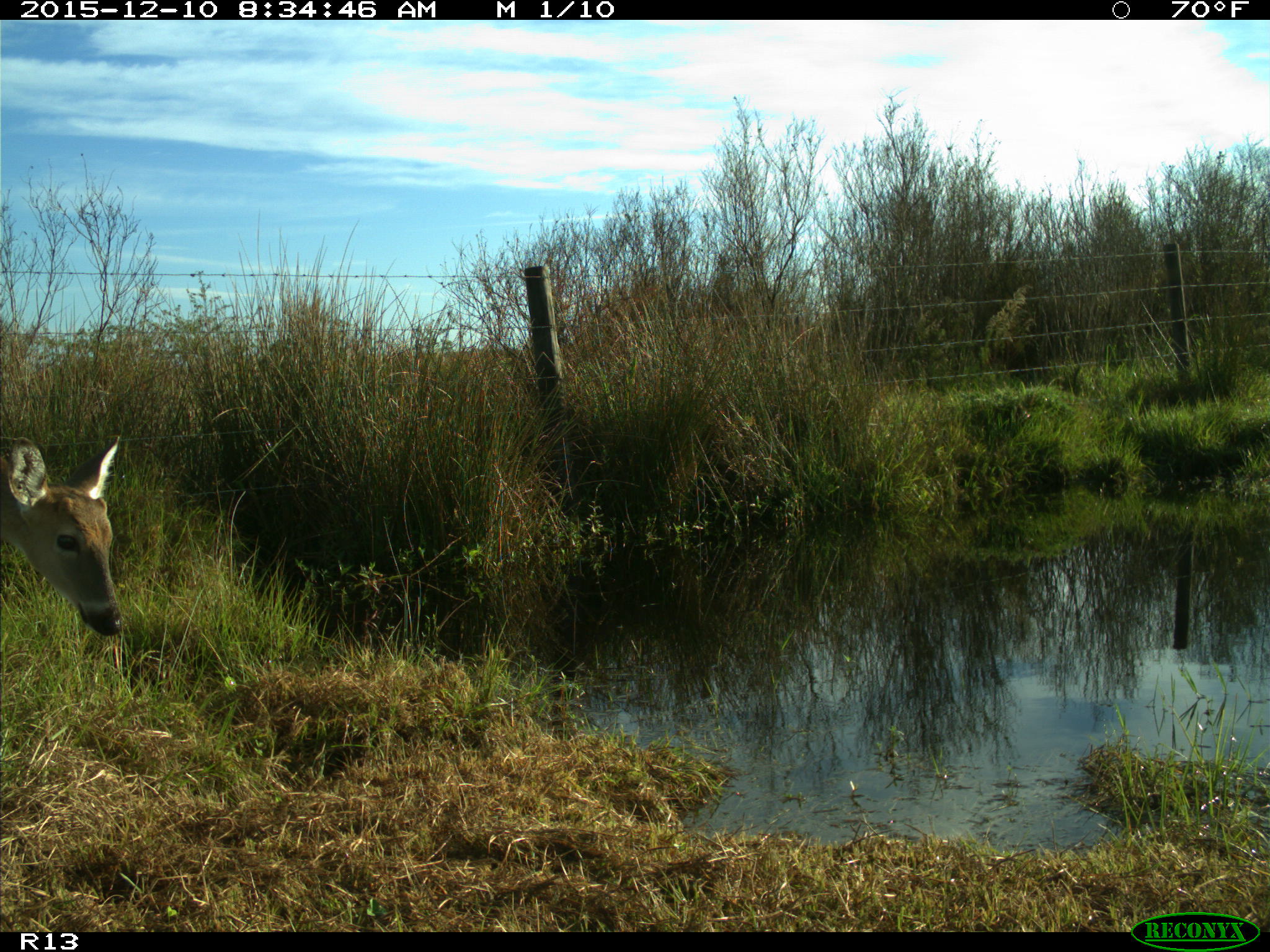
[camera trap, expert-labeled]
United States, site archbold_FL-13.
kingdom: Animalia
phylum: Chordata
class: Mammalia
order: Artiodactyla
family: Cervidae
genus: Odocoileus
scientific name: Odocoileus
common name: deer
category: unidentified deer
Unidentified deer (deer) (Odocoileus).